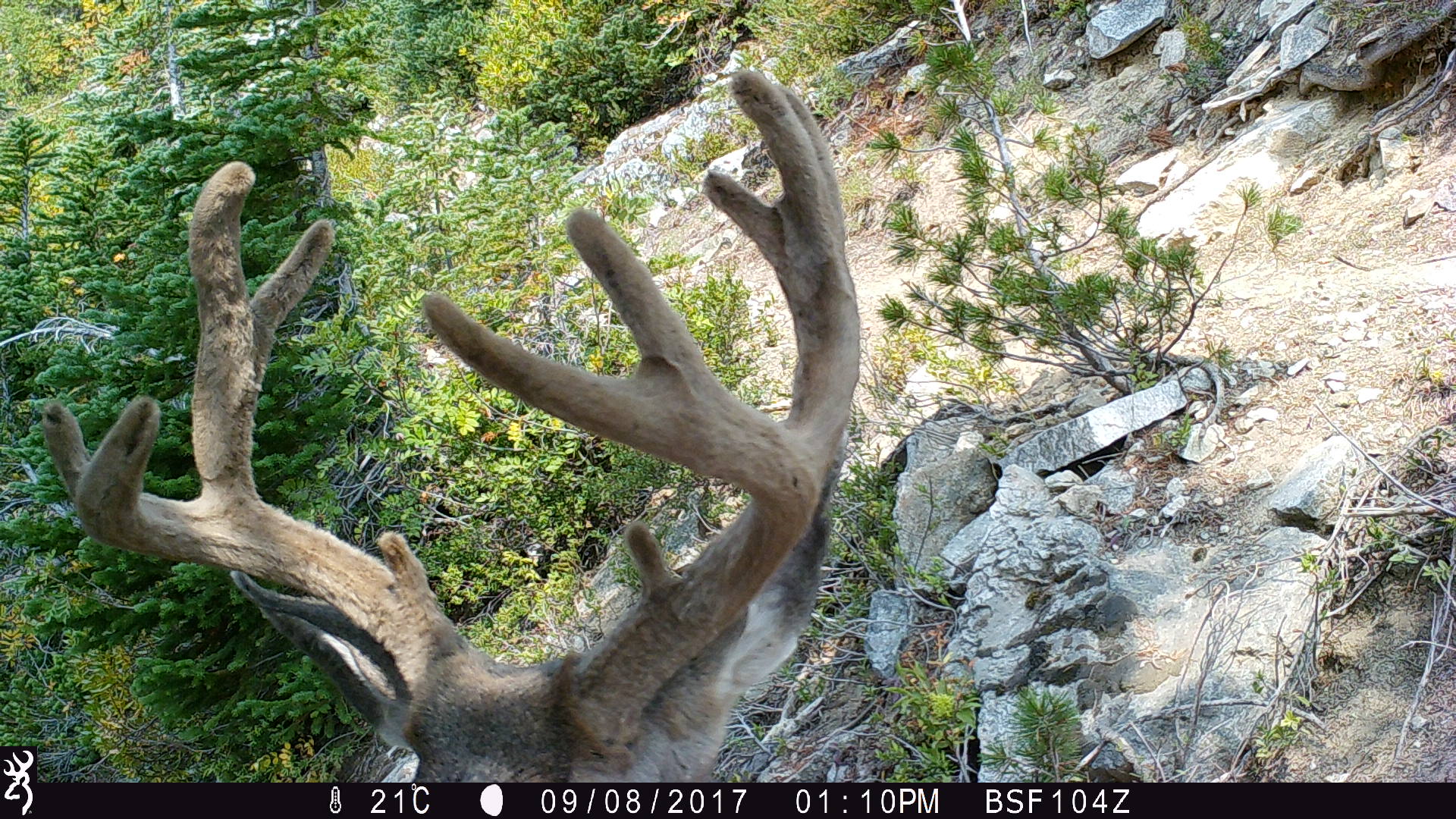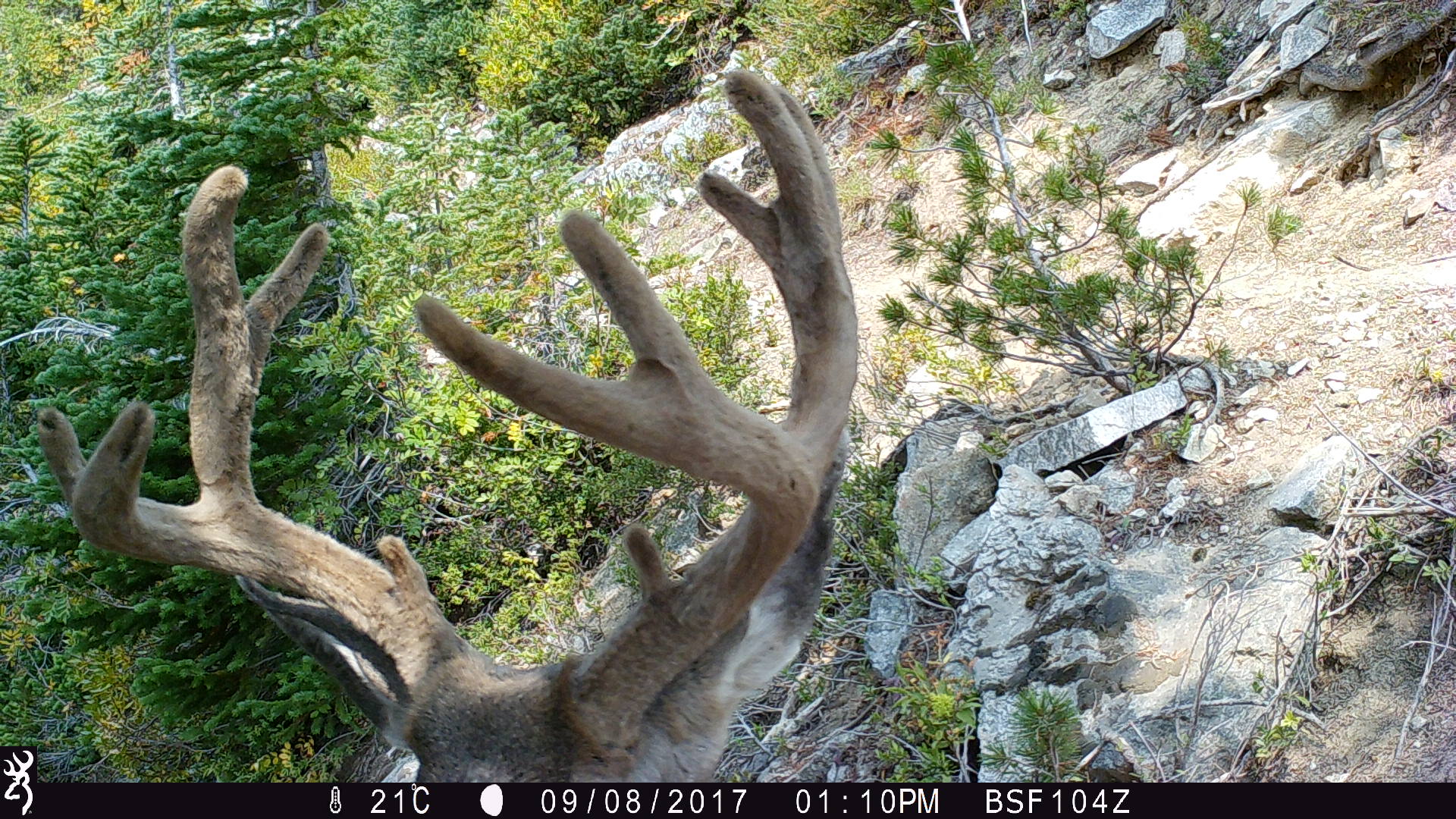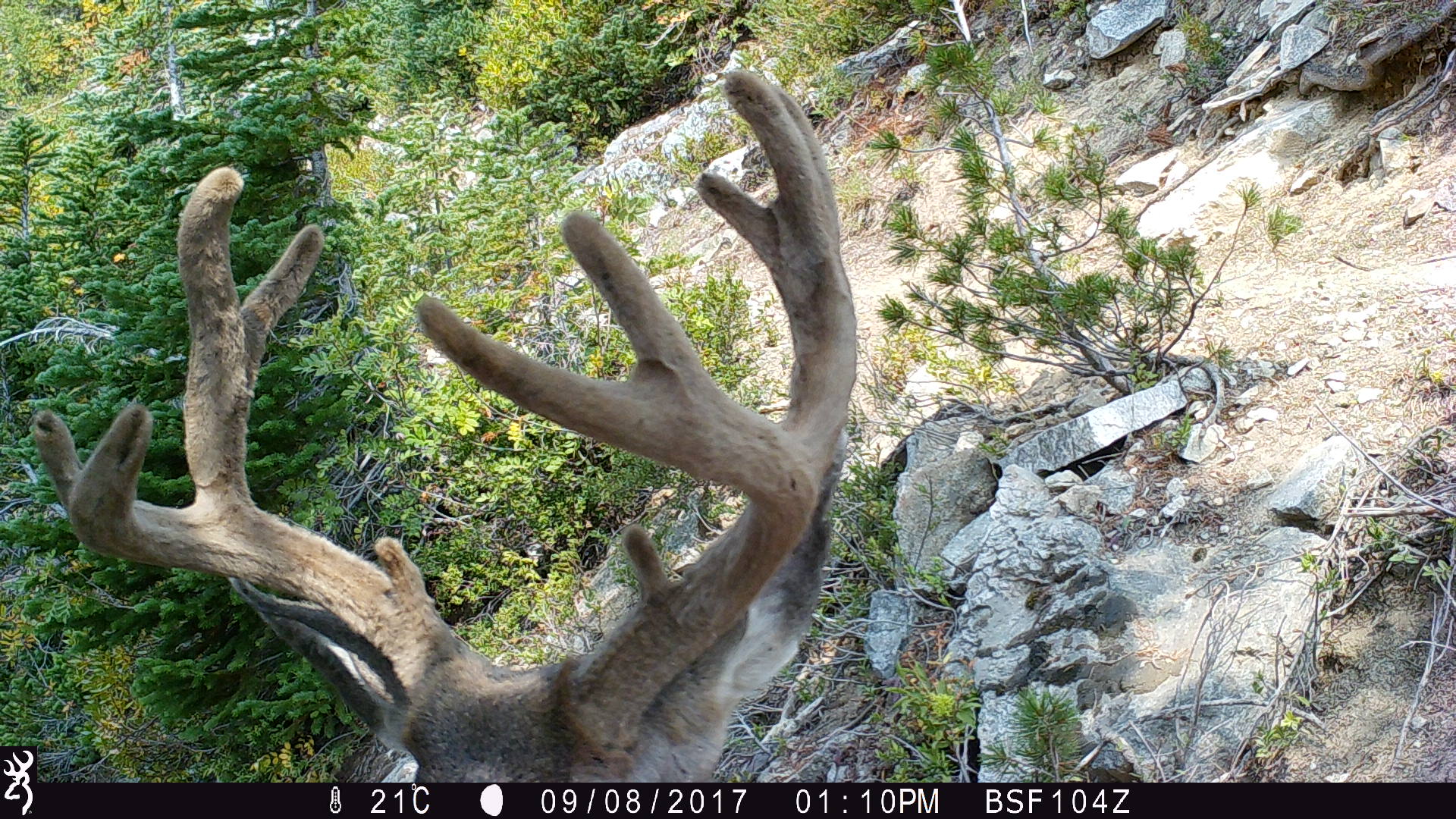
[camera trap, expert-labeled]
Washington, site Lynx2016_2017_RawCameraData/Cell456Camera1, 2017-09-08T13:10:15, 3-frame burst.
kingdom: Animalia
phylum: Chordata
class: Mammalia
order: Artiodactyla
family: Cervidae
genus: Odocoileus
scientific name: Odocoileus hemionus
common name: mule deer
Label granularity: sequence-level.